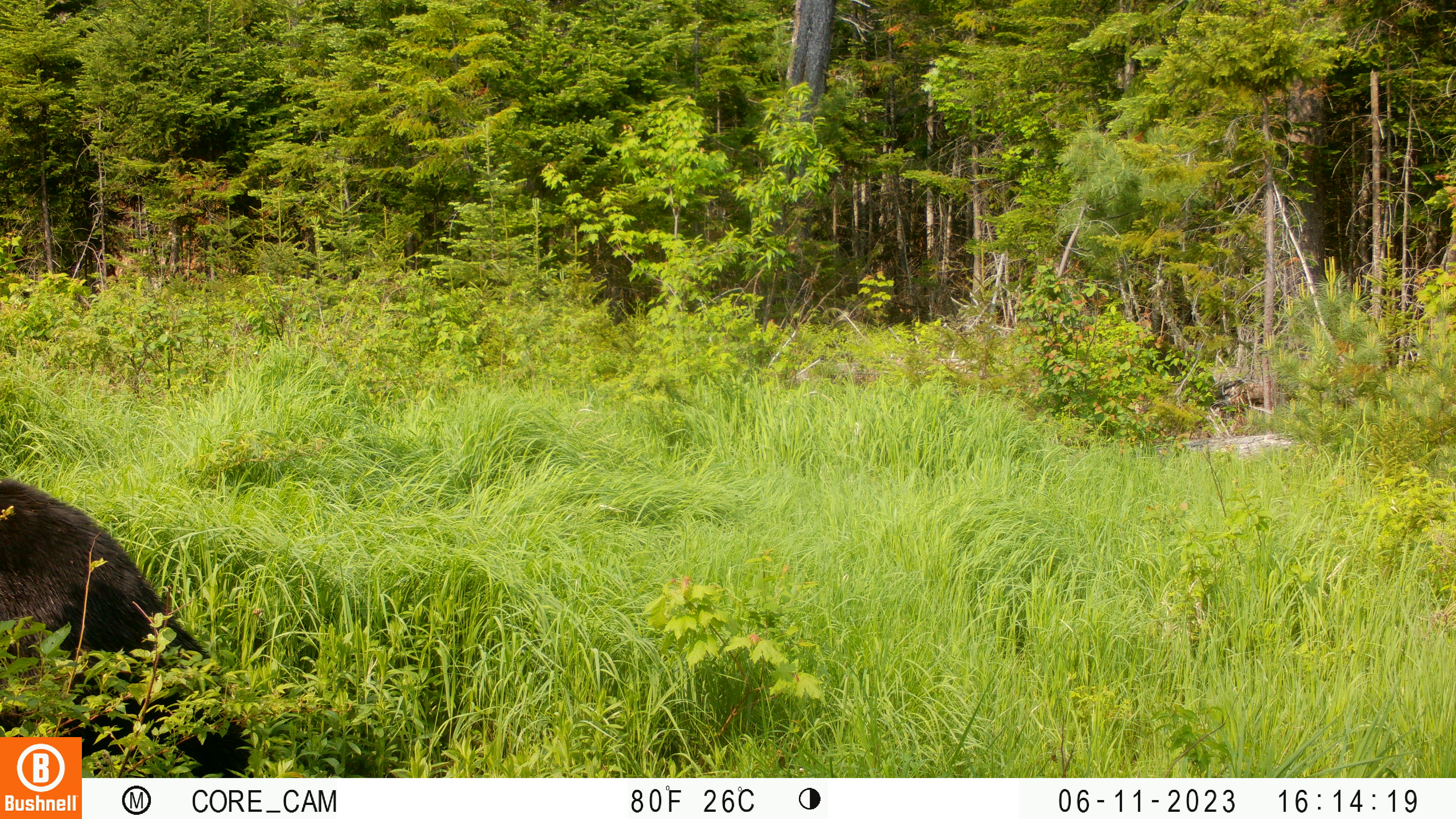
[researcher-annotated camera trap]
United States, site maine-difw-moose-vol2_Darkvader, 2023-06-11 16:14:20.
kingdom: Animalia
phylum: Chordata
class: Mammalia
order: Carnivora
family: Ursidae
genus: Ursus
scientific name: Ursus americanus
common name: black bear